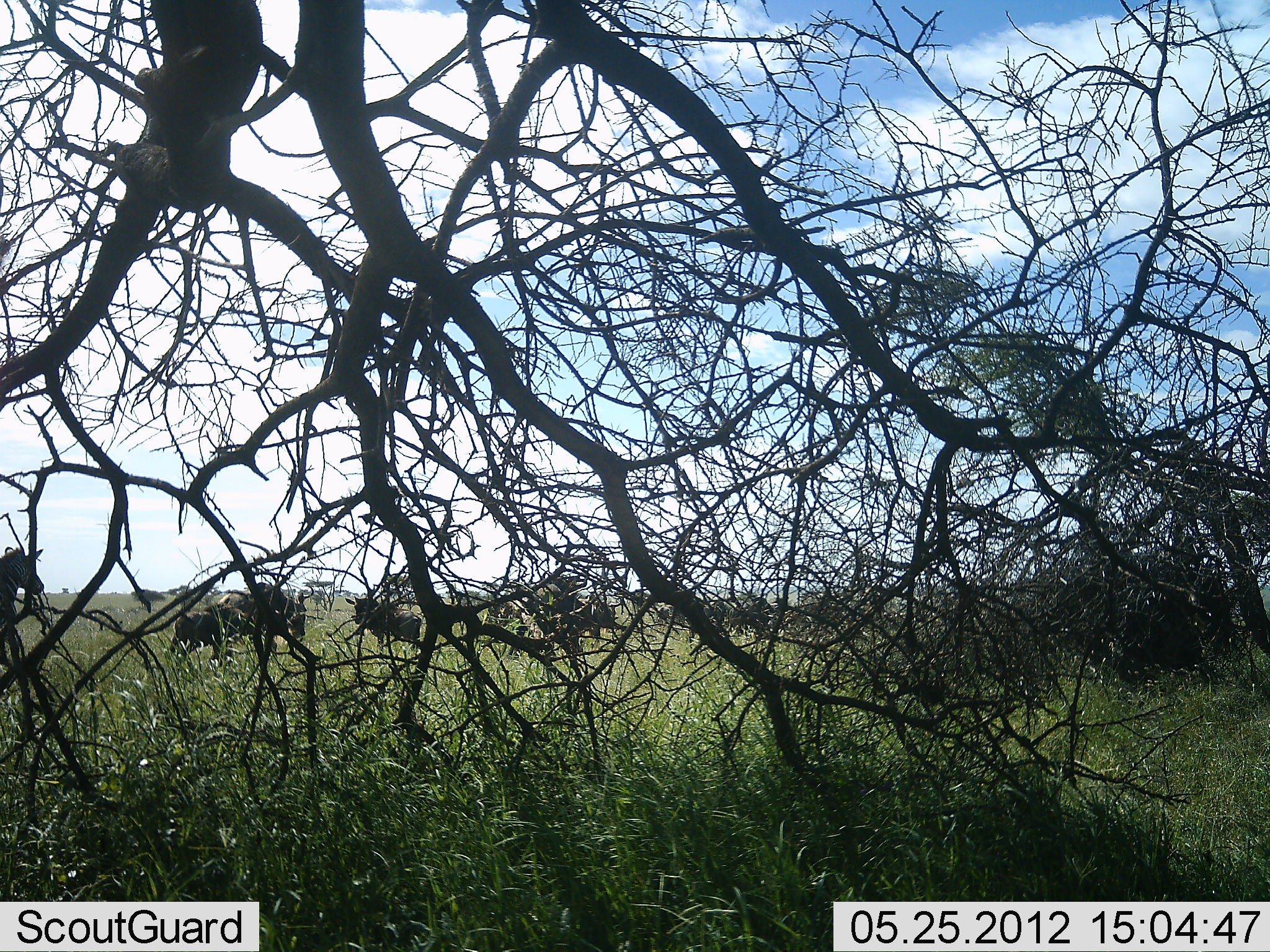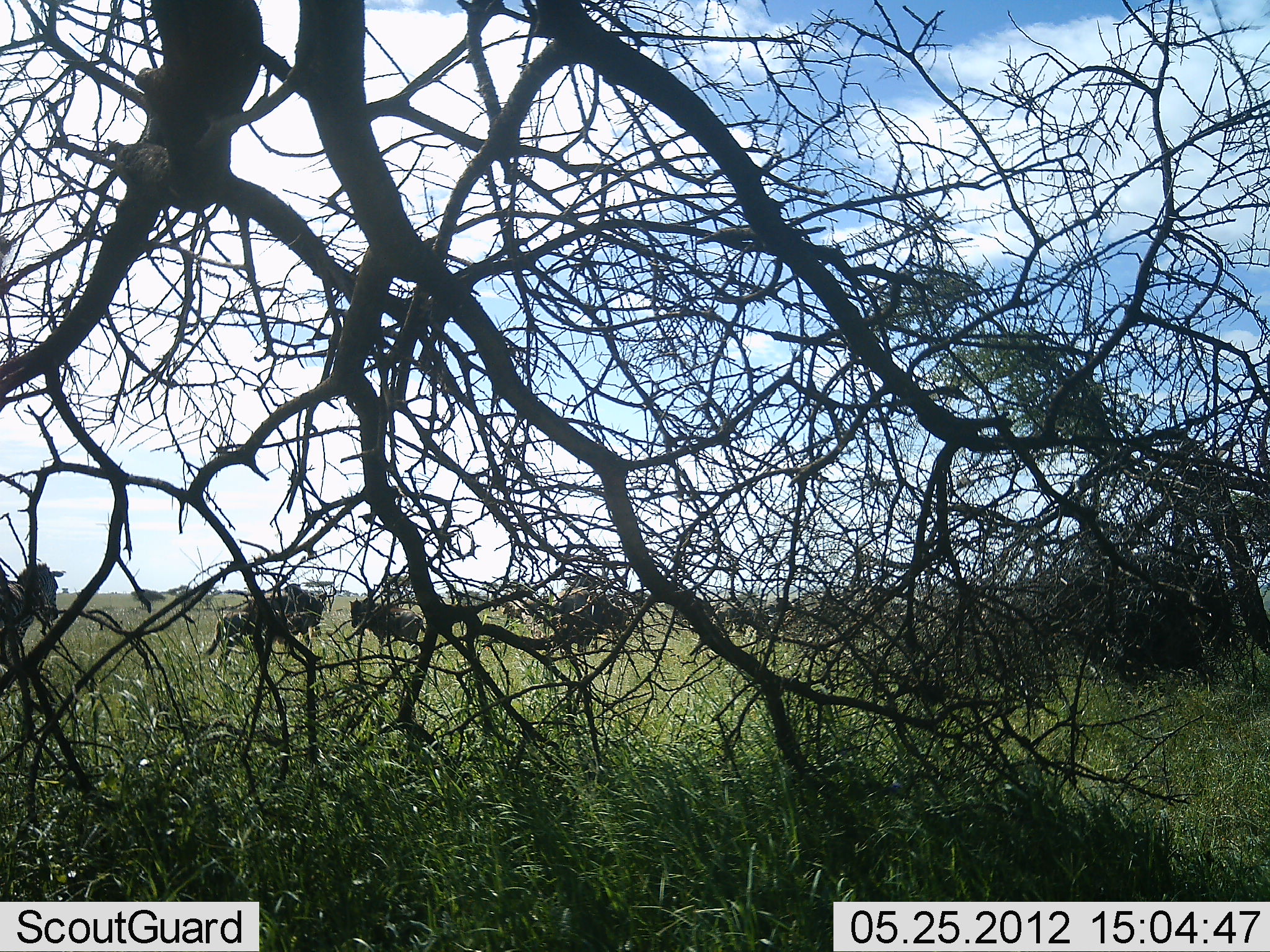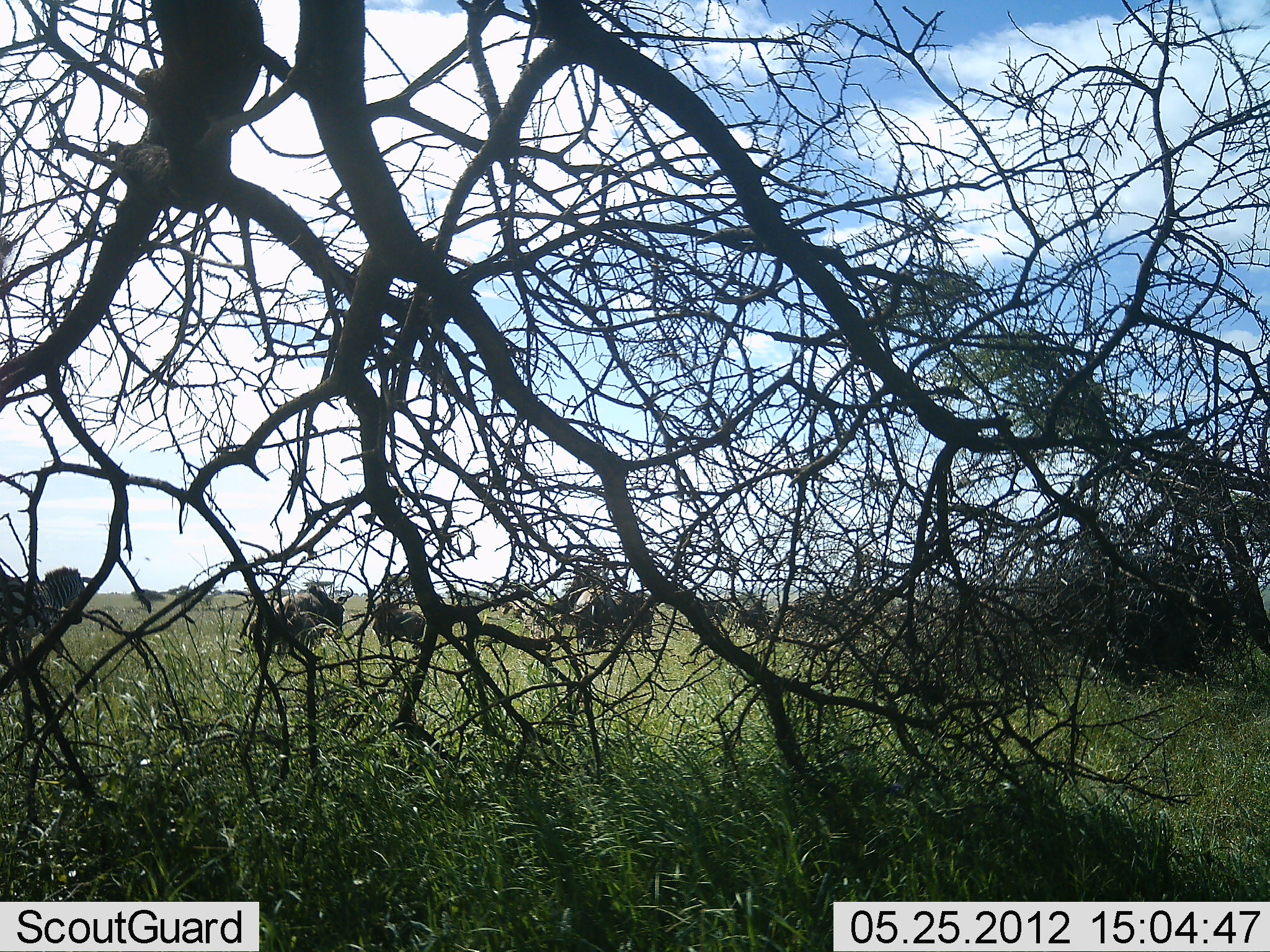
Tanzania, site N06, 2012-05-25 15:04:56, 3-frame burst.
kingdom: Animalia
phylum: Chordata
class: Mammalia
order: Artiodactyla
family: Bovidae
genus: Connochaetes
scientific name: Connochaetes taurinus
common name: blue wildebeest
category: wildebeest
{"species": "wildebeest (blue wildebeest) (Connochaetes taurinus)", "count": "11-50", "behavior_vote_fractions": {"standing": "11%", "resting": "0%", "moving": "89%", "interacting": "0%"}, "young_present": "0%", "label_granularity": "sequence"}